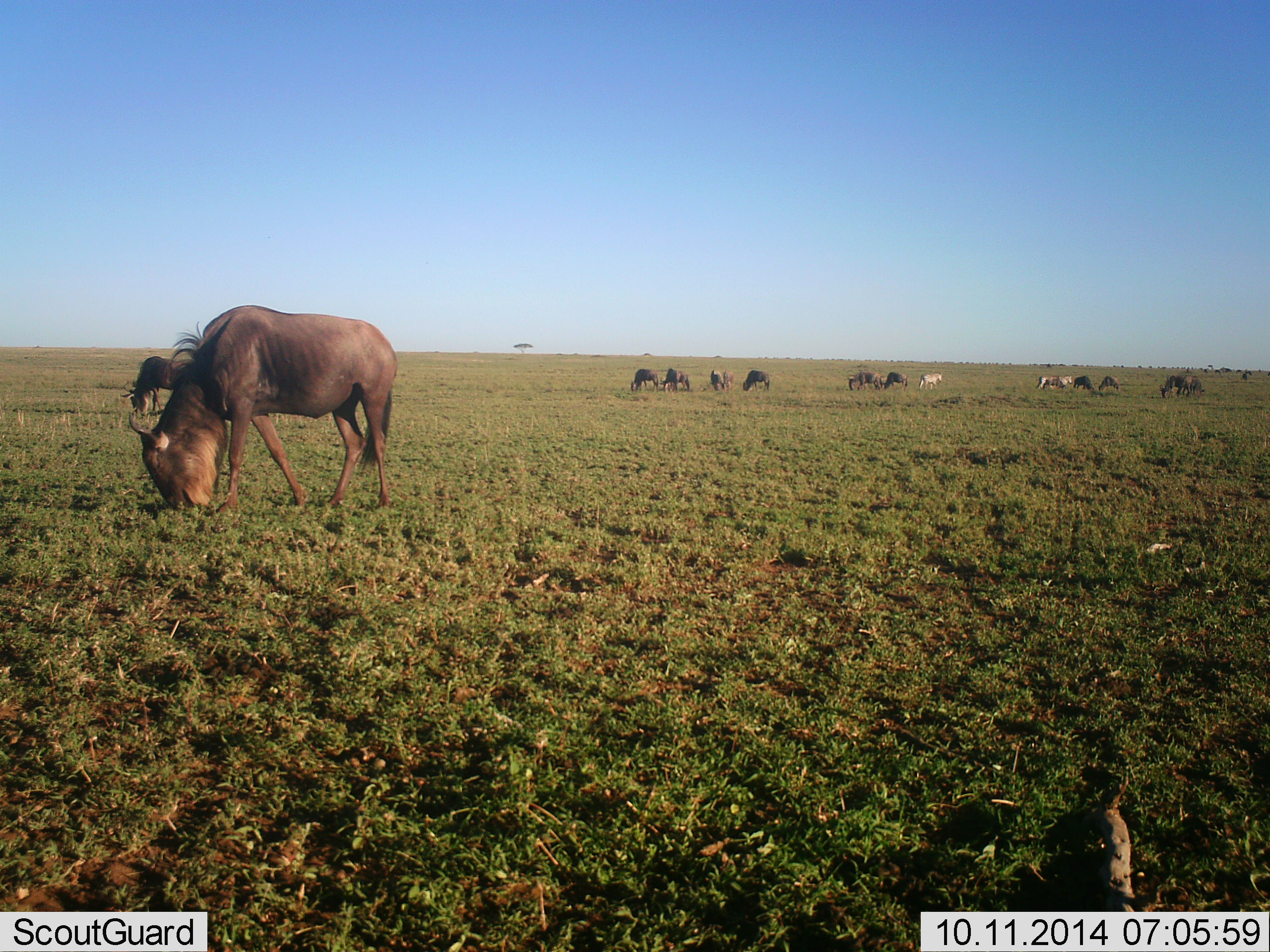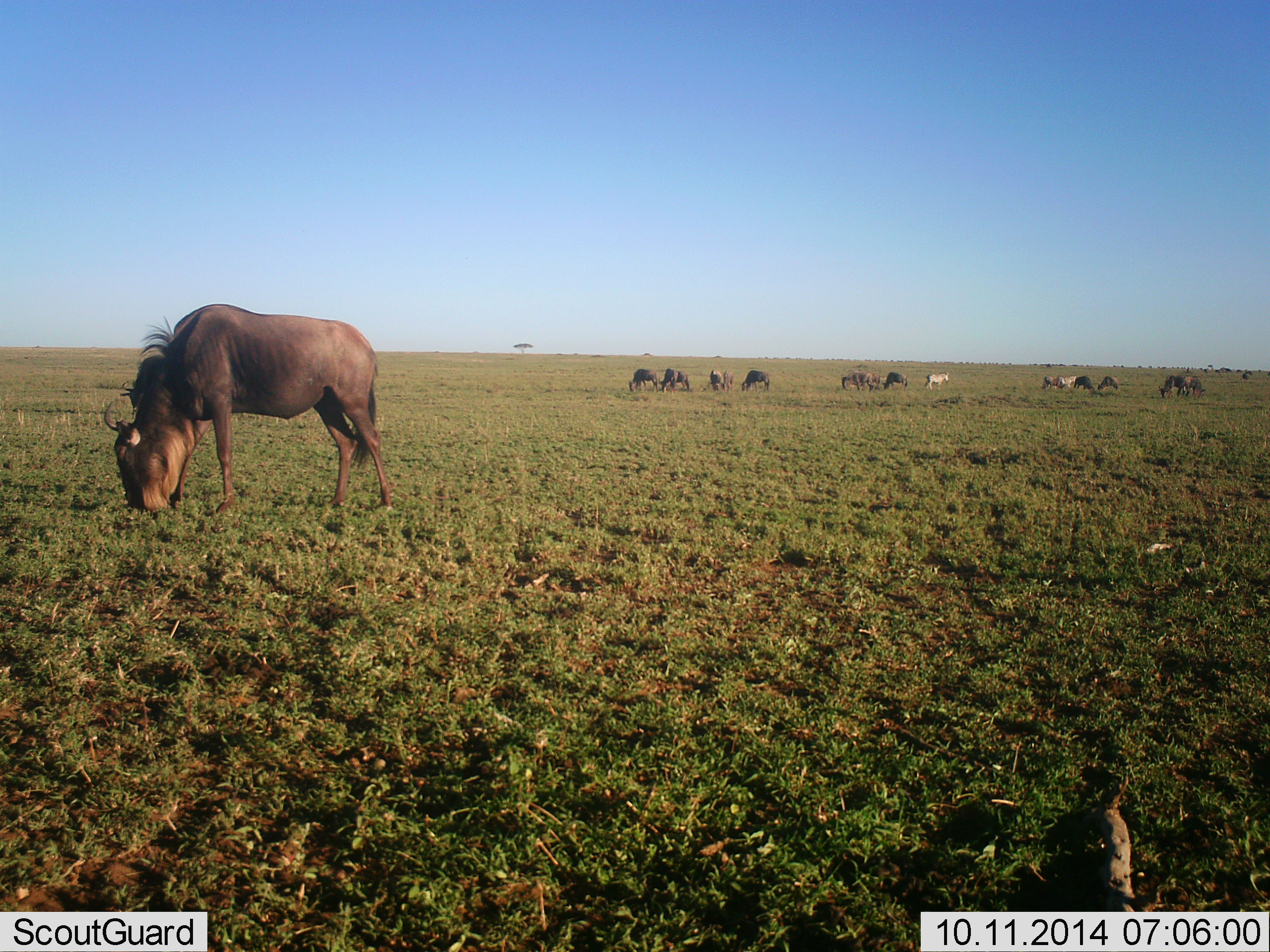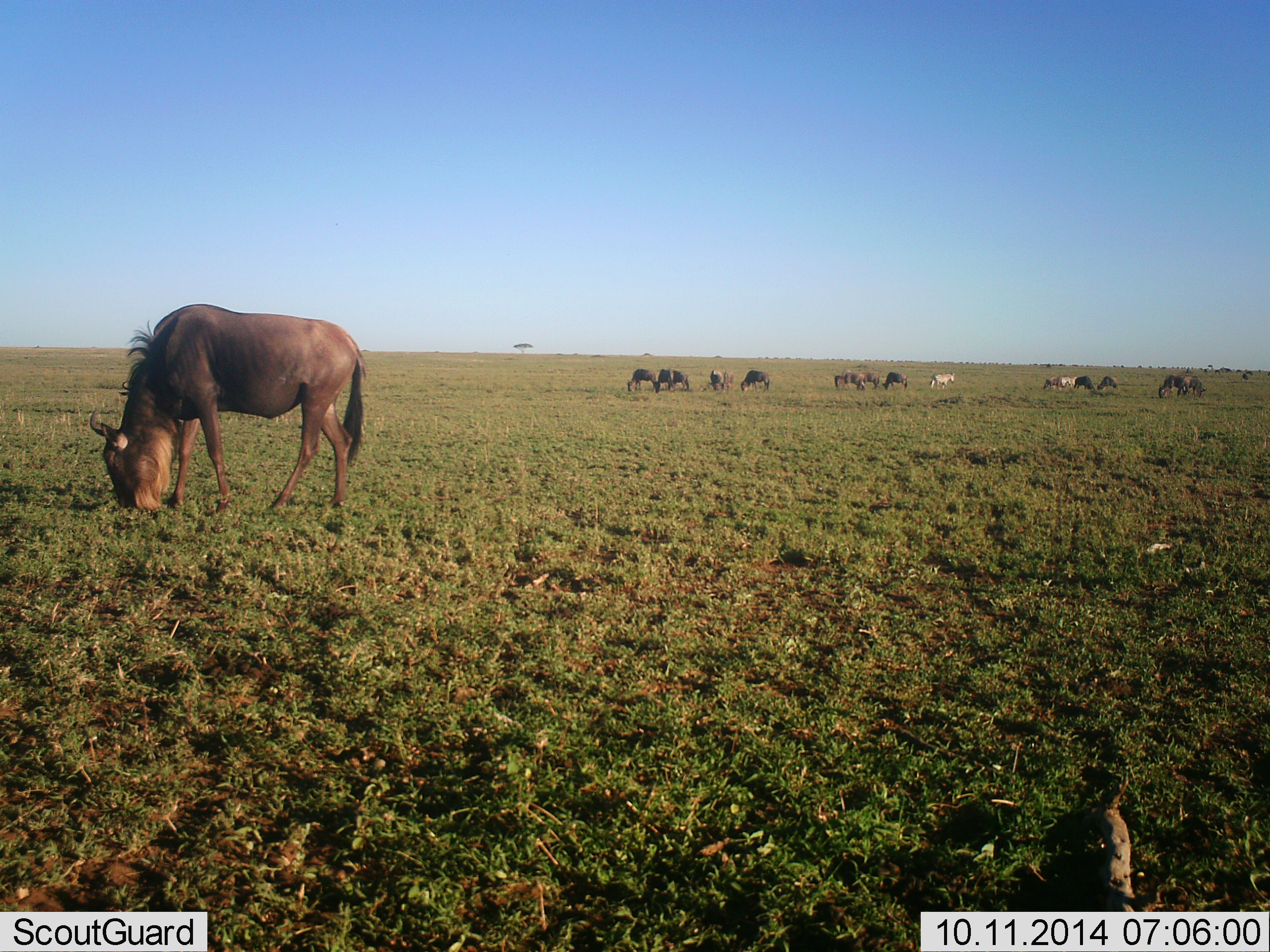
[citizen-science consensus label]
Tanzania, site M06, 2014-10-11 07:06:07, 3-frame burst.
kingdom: Animalia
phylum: Chordata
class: Mammalia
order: Artiodactyla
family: Bovidae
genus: Connochaetes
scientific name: Connochaetes taurinus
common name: blue wildebeest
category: wildebeest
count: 11-50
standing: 38%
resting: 0%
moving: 8%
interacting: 8%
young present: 0%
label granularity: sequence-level